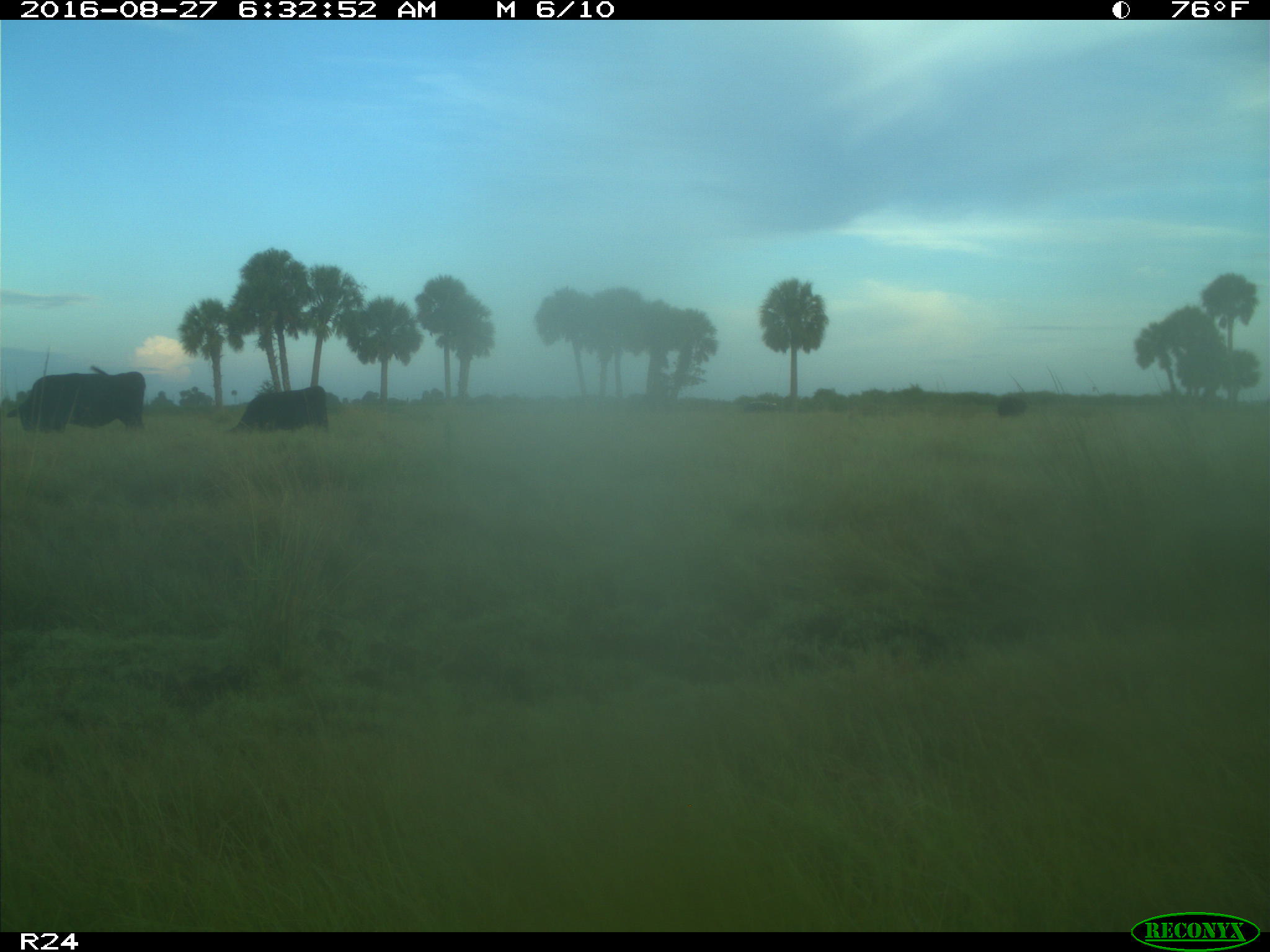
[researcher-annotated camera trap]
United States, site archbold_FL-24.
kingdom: Animalia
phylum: Chordata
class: Mammalia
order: Artiodactyla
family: Bovidae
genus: Bos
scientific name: Bos taurus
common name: domestic cow